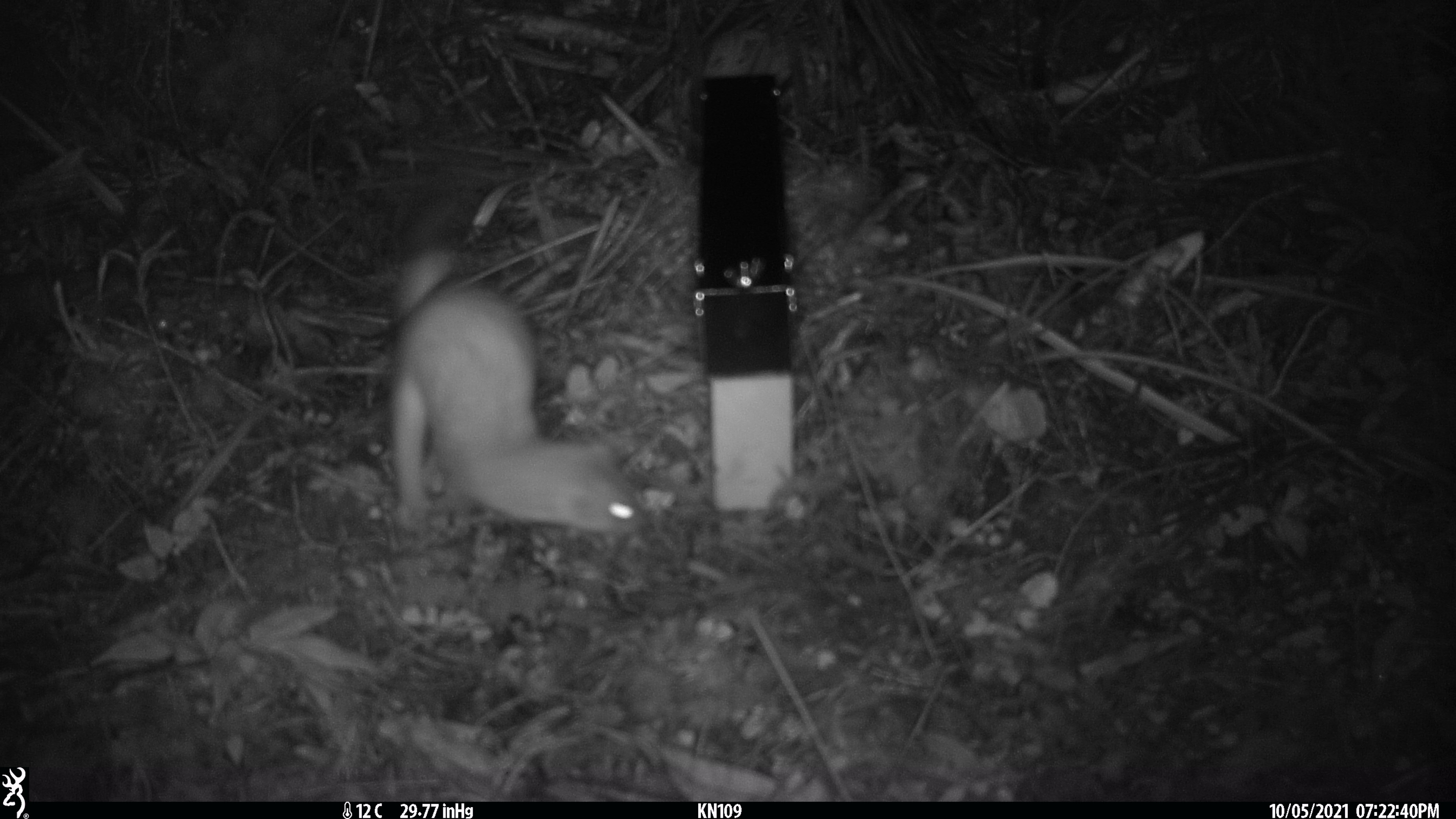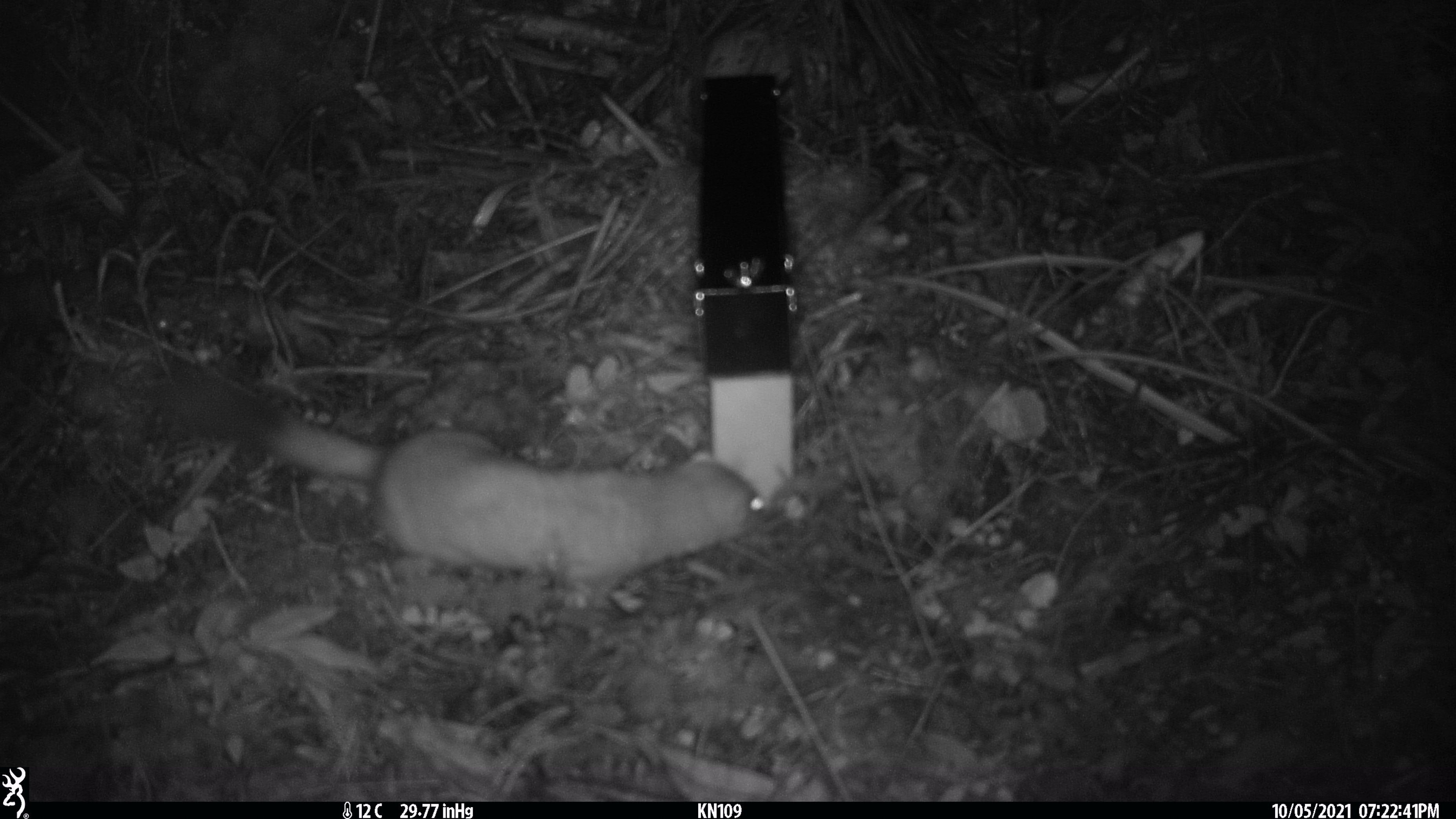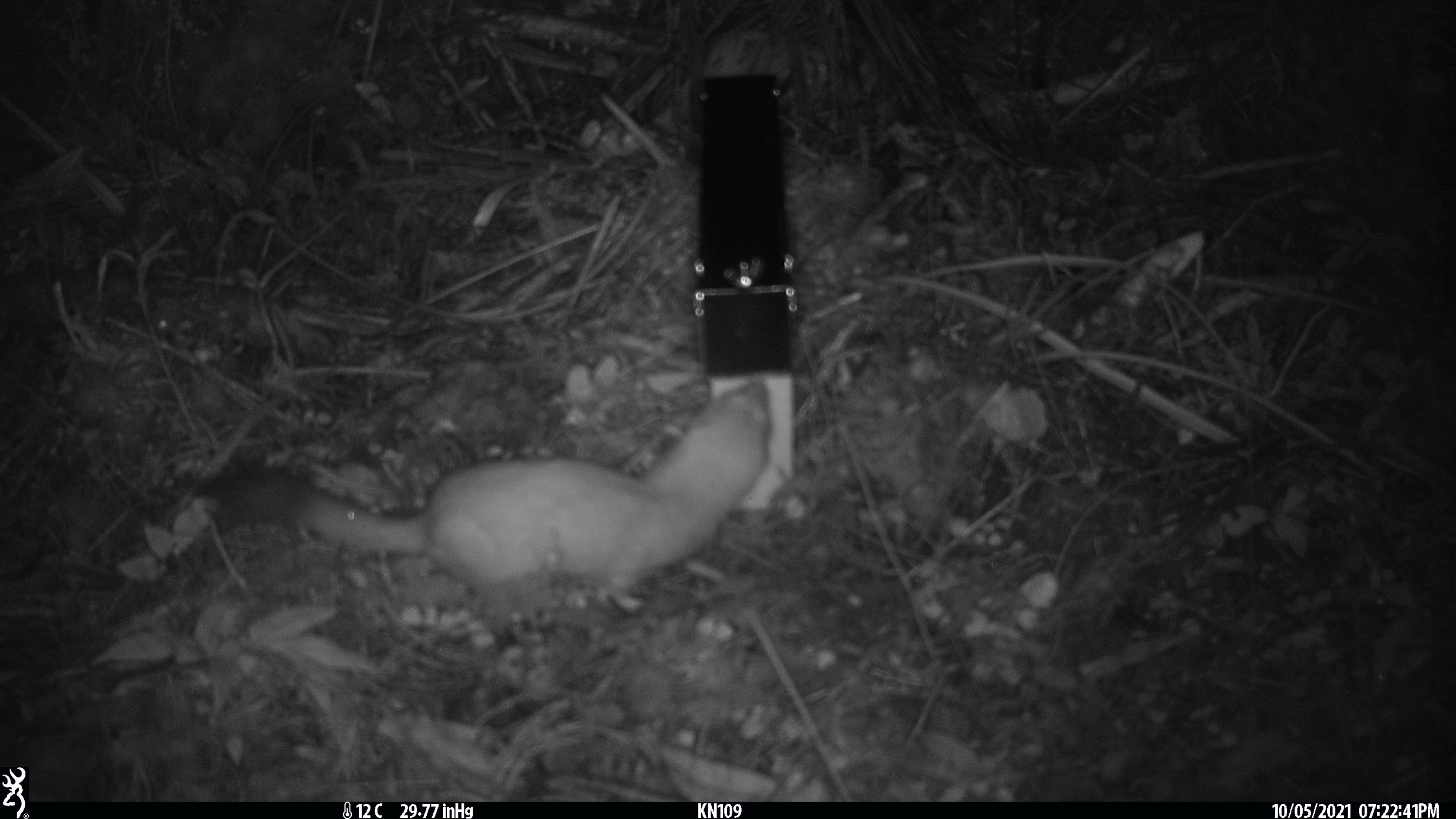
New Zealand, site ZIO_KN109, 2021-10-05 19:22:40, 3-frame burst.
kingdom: Animalia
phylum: Chordata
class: Mammalia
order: Carnivora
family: Mustelidae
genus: Mustela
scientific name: Mustela erminea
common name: stoat